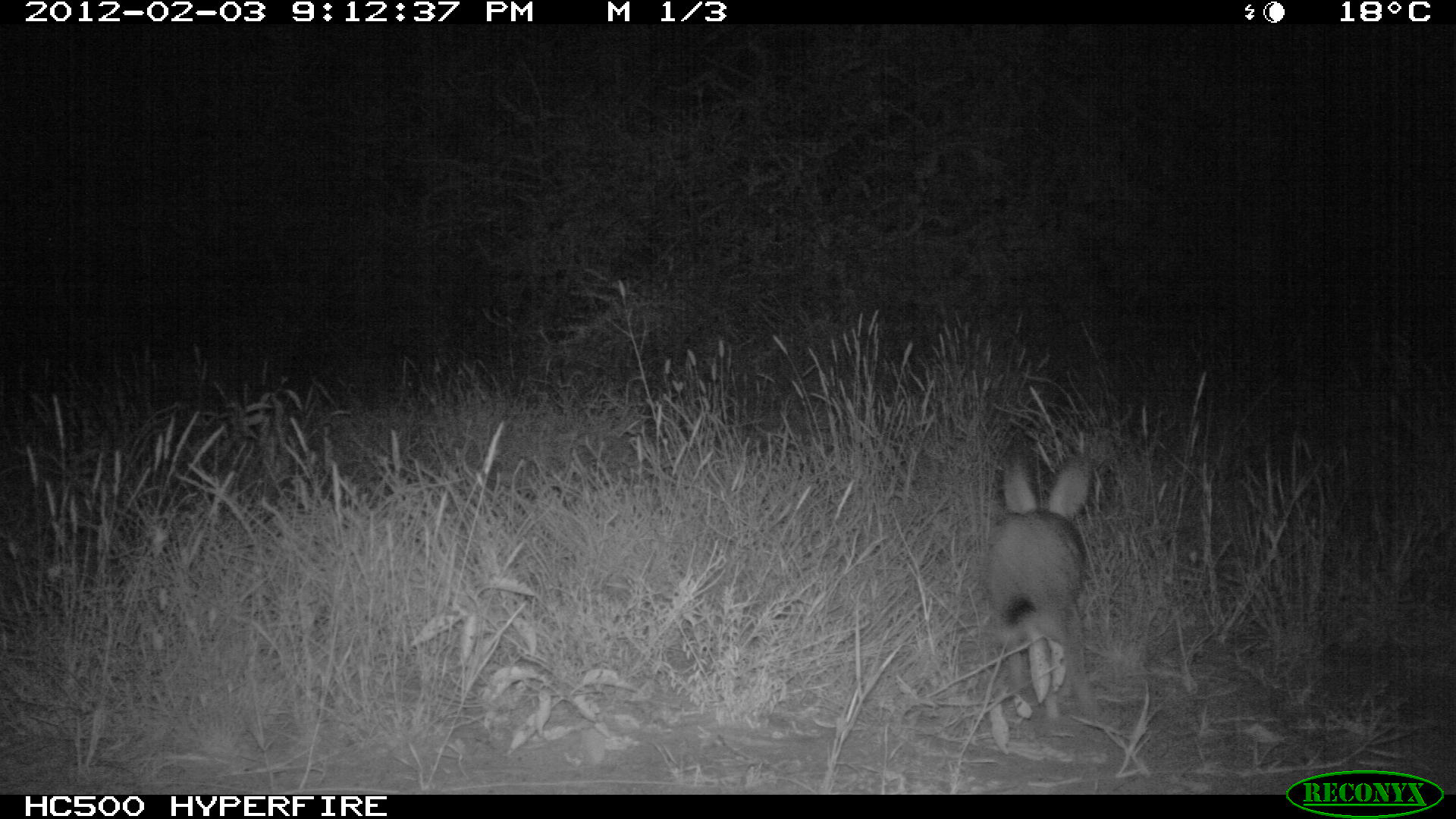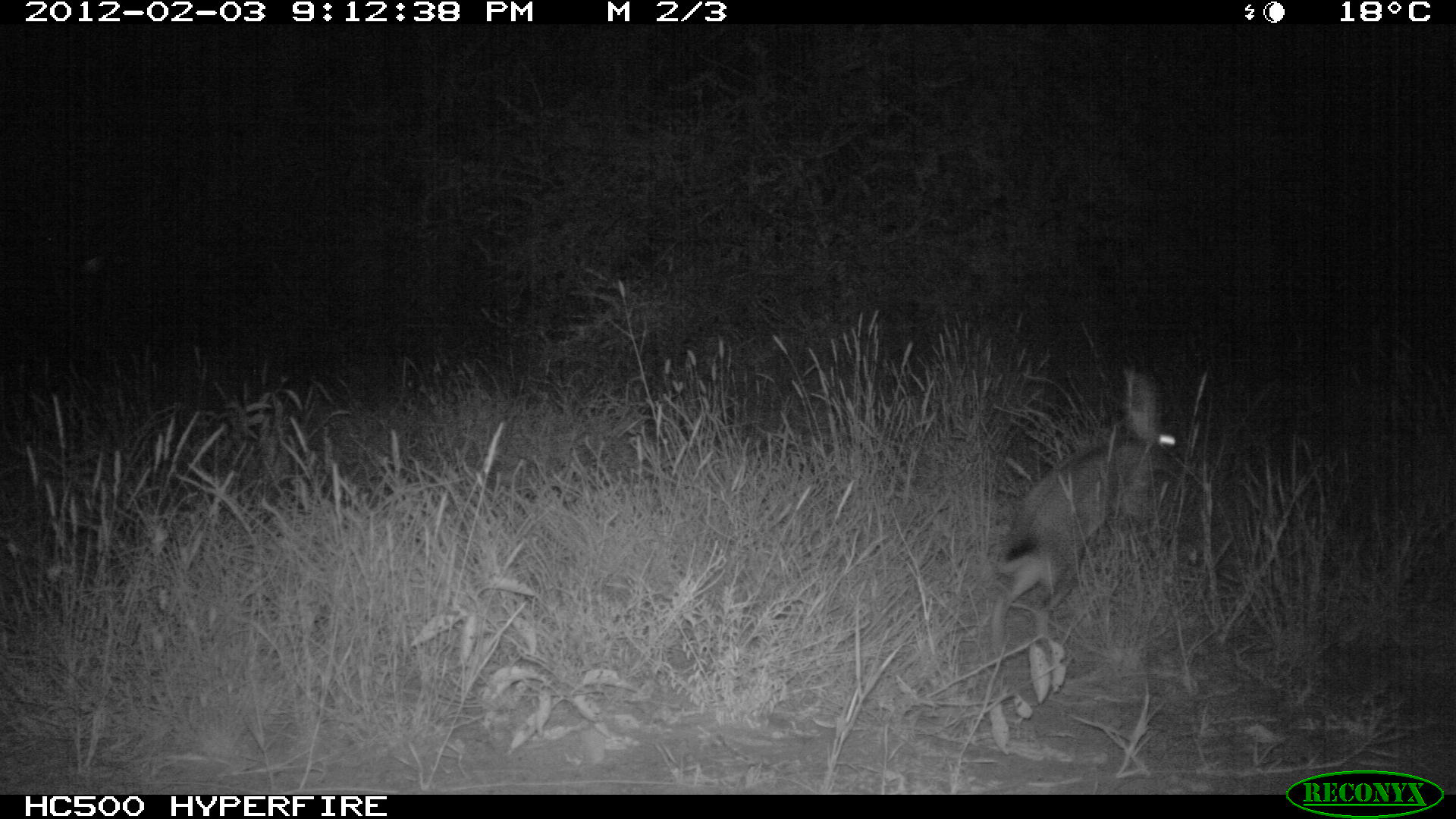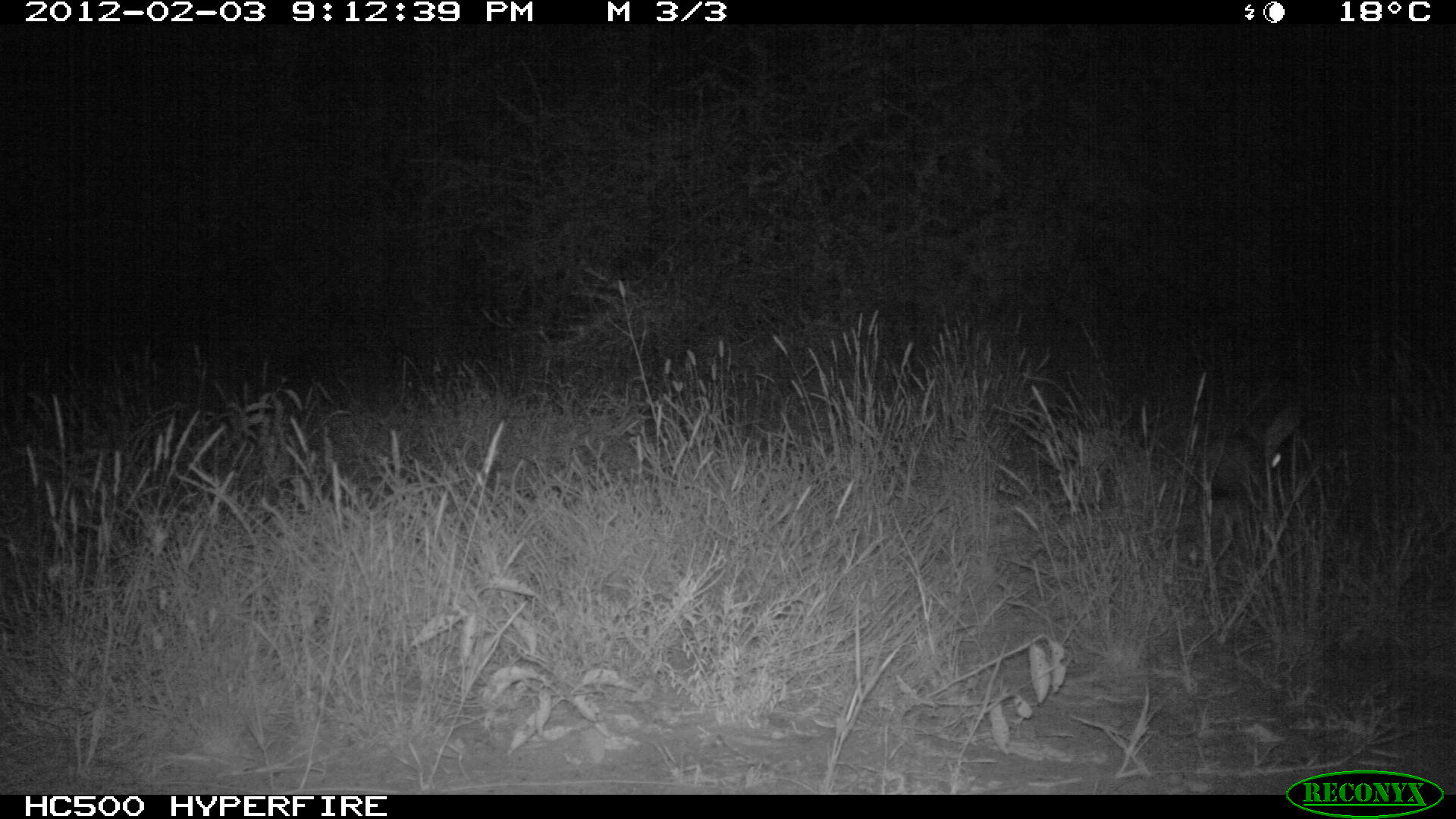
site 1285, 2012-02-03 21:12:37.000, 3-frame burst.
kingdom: Animalia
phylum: Chordata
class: Mammalia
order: Lagomorpha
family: Leporidae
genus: Lepus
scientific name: Lepus saxatilis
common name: scrub hare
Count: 1.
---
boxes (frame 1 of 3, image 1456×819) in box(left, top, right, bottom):
lepus saxatilis: box(975, 453, 1106, 723)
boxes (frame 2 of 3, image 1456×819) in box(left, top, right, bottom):
lepus saxatilis: box(985, 362, 1177, 652)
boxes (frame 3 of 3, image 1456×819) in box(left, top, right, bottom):
lepus saxatilis: box(1177, 393, 1310, 506)